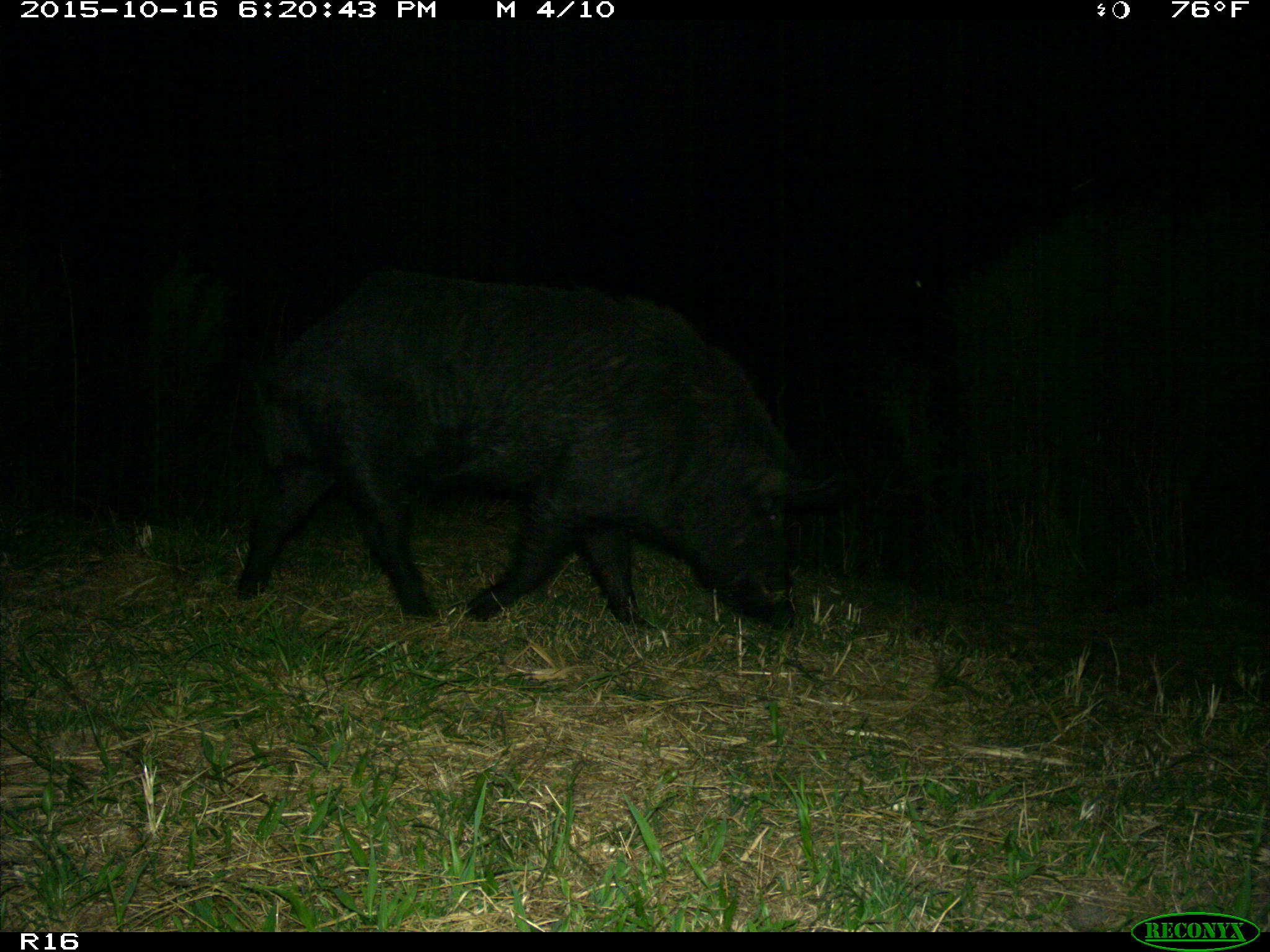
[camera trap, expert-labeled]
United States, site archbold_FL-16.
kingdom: Animalia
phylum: Chordata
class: Mammalia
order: Artiodactyla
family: Suidae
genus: Sus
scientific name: Sus scrofa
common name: wild boar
Sus scrofa (wild boar).